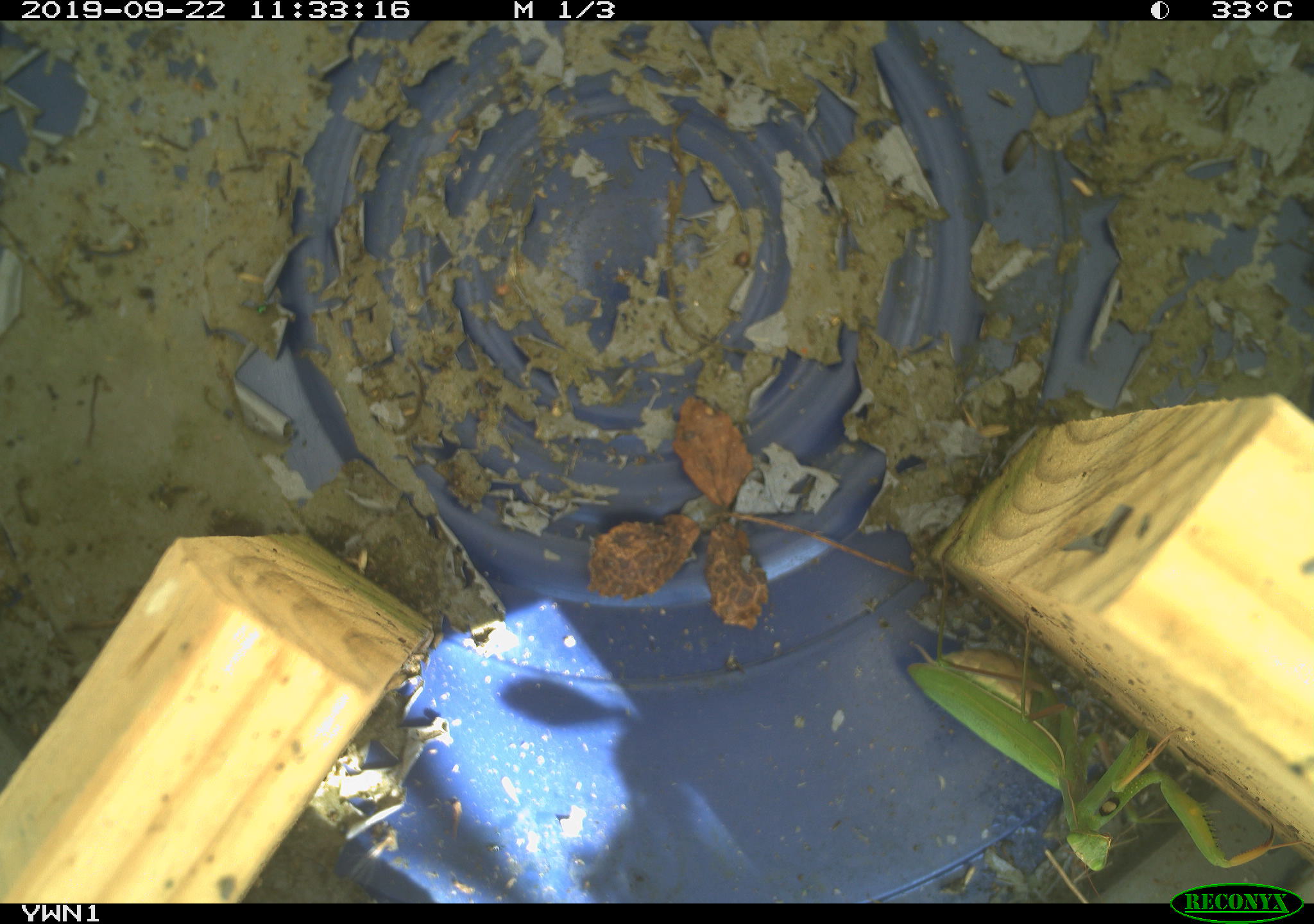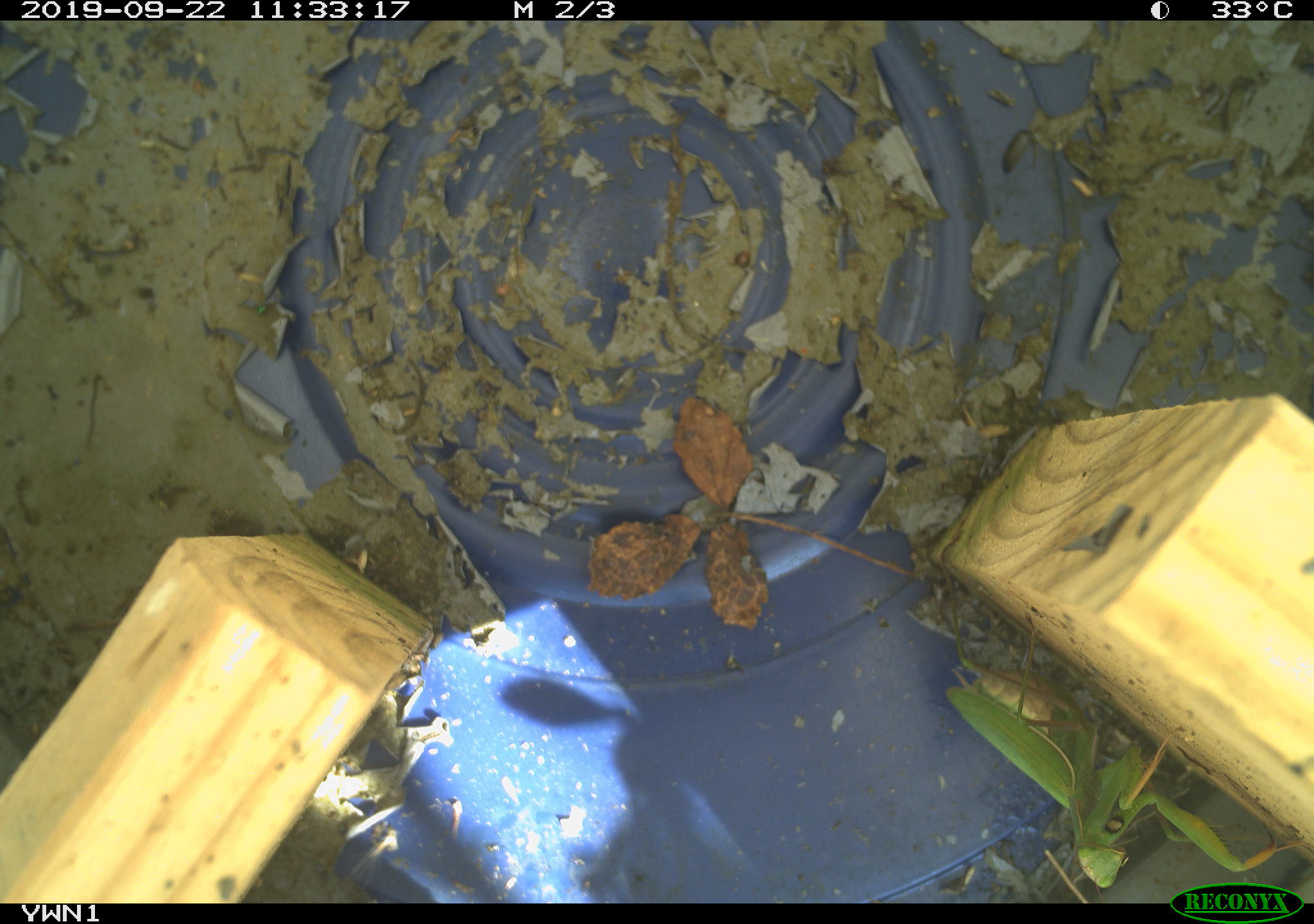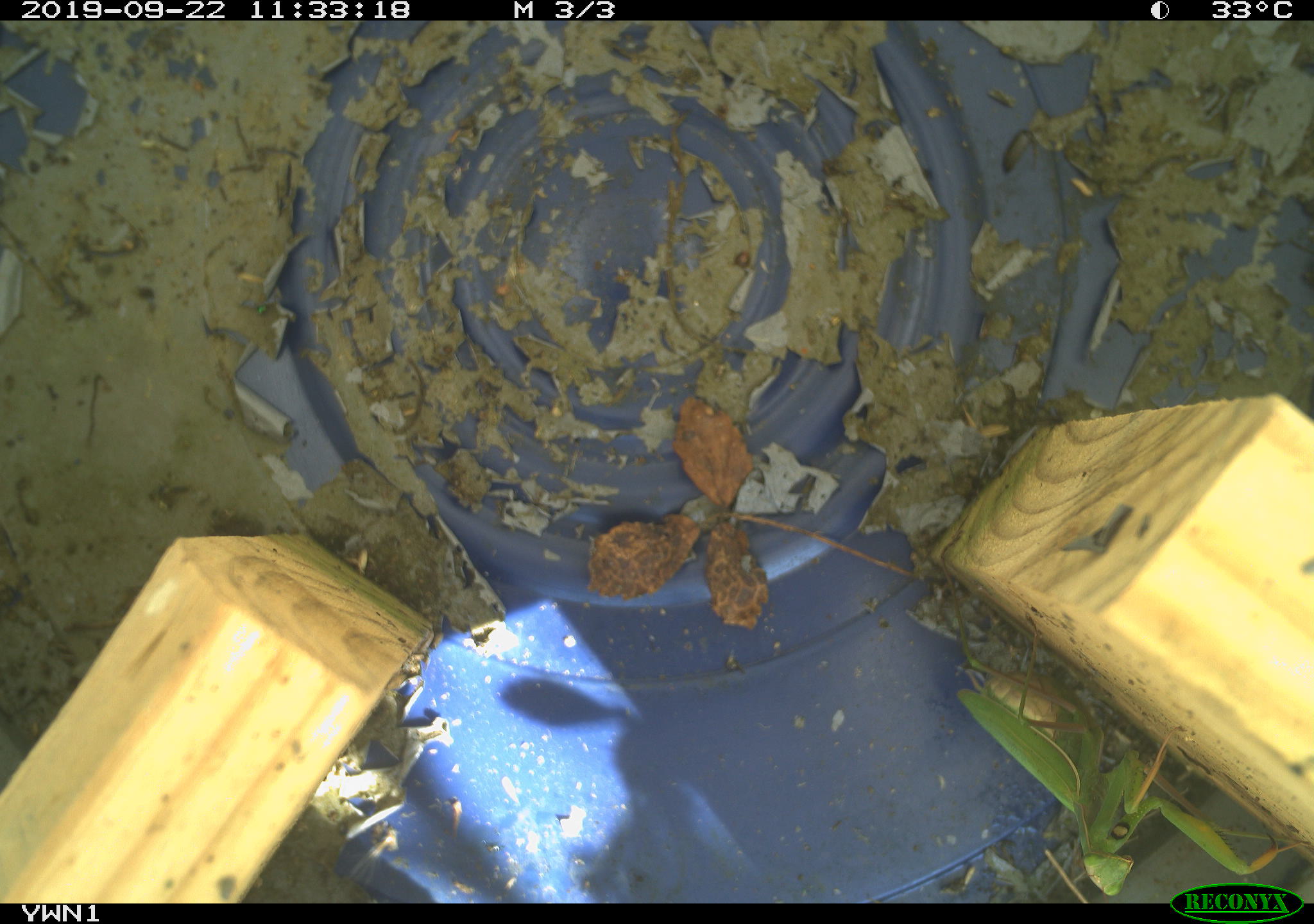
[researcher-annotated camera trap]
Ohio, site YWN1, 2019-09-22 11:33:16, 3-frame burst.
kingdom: Animalia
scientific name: Animalia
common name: animal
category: invertebrate